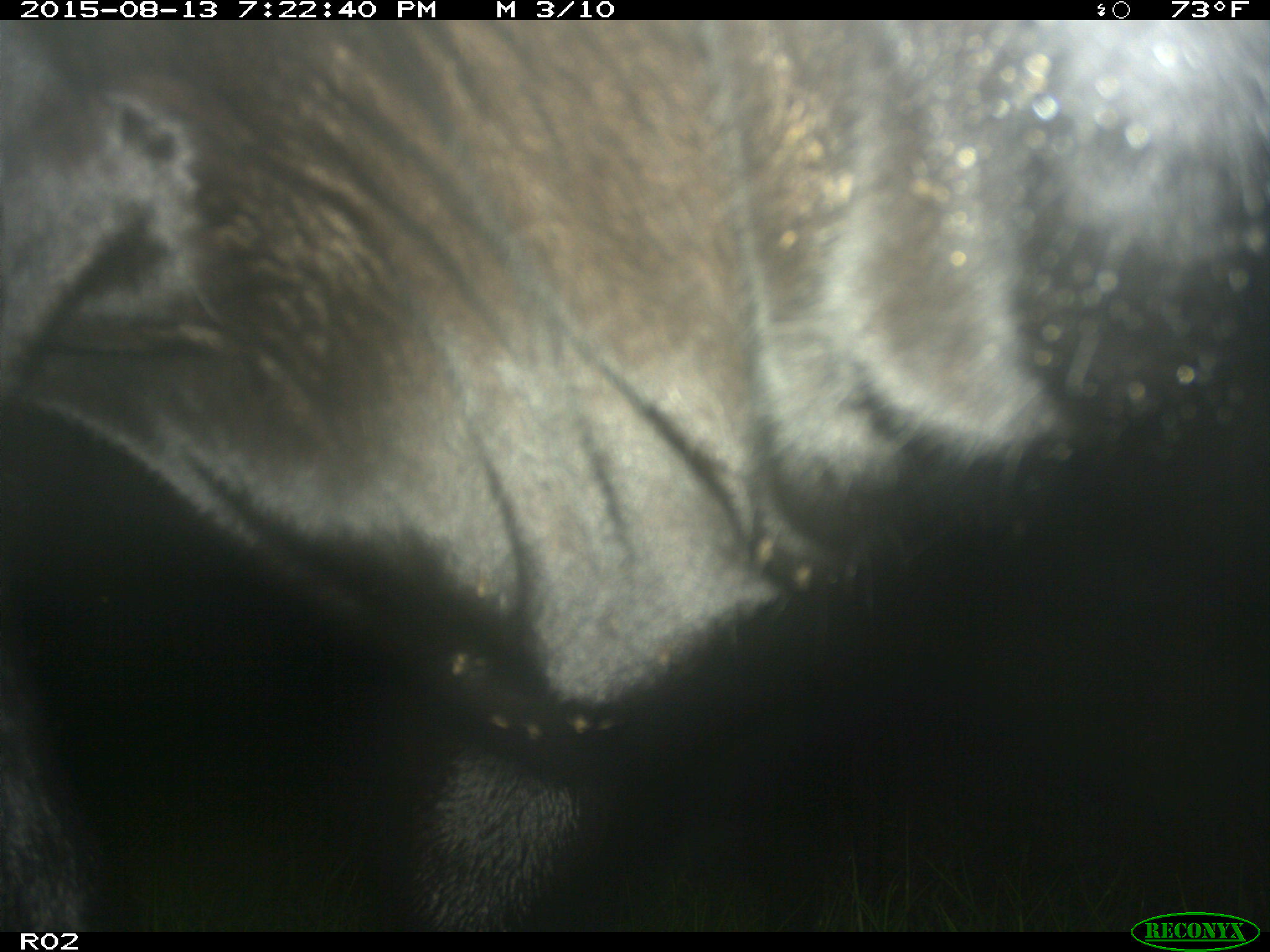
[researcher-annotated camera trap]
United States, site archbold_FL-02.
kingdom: Animalia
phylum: Chordata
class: Mammalia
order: Artiodactyla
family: Bovidae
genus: Bos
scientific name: Bos taurus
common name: domestic cow